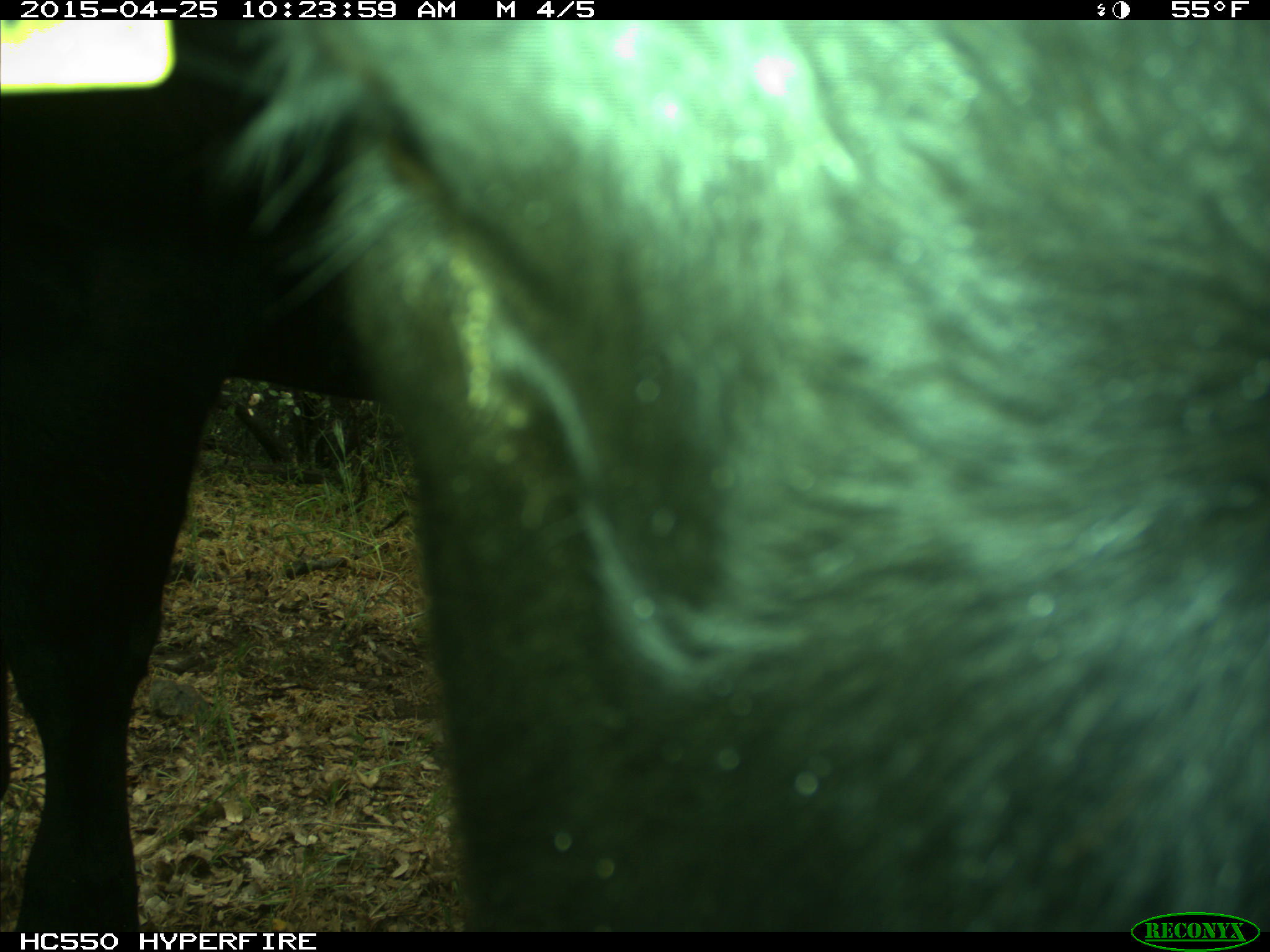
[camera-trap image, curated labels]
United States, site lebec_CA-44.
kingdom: Animalia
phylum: Chordata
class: Mammalia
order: Artiodactyla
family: Suidae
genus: Sus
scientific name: Sus scrofa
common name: wild boar